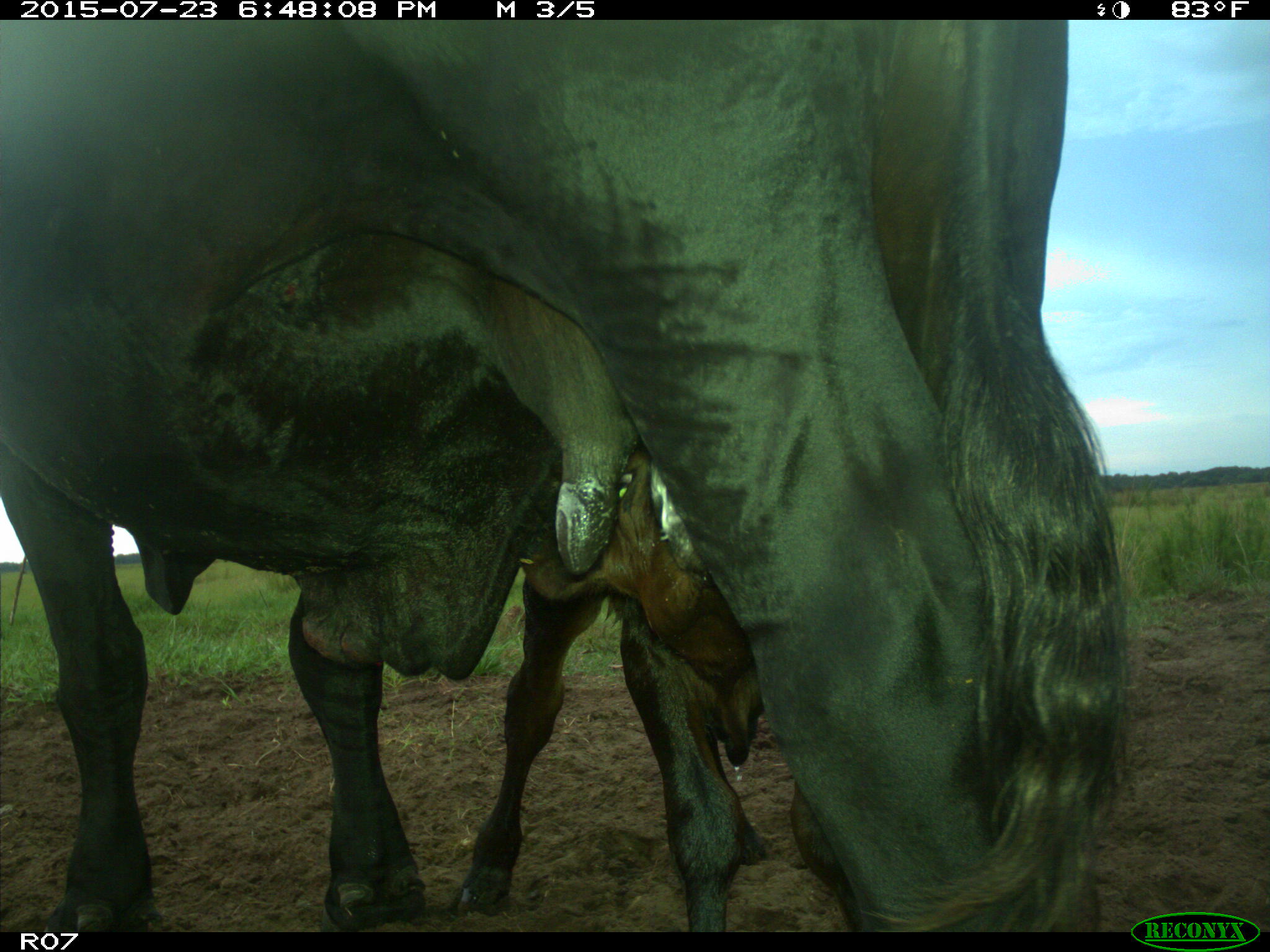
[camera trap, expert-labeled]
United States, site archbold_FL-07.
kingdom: Animalia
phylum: Chordata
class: Mammalia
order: Artiodactyla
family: Bovidae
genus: Bos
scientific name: Bos taurus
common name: domestic cow